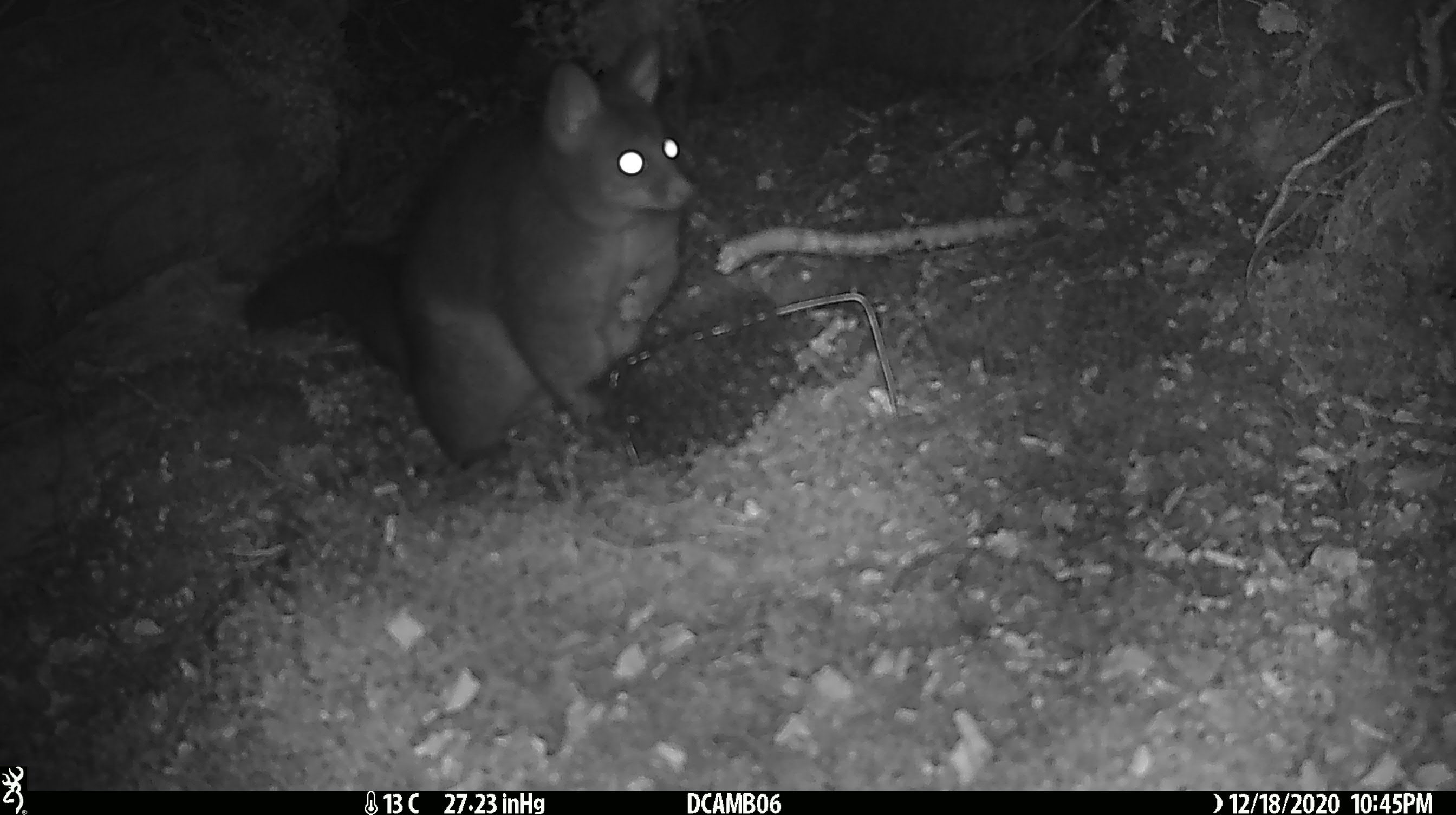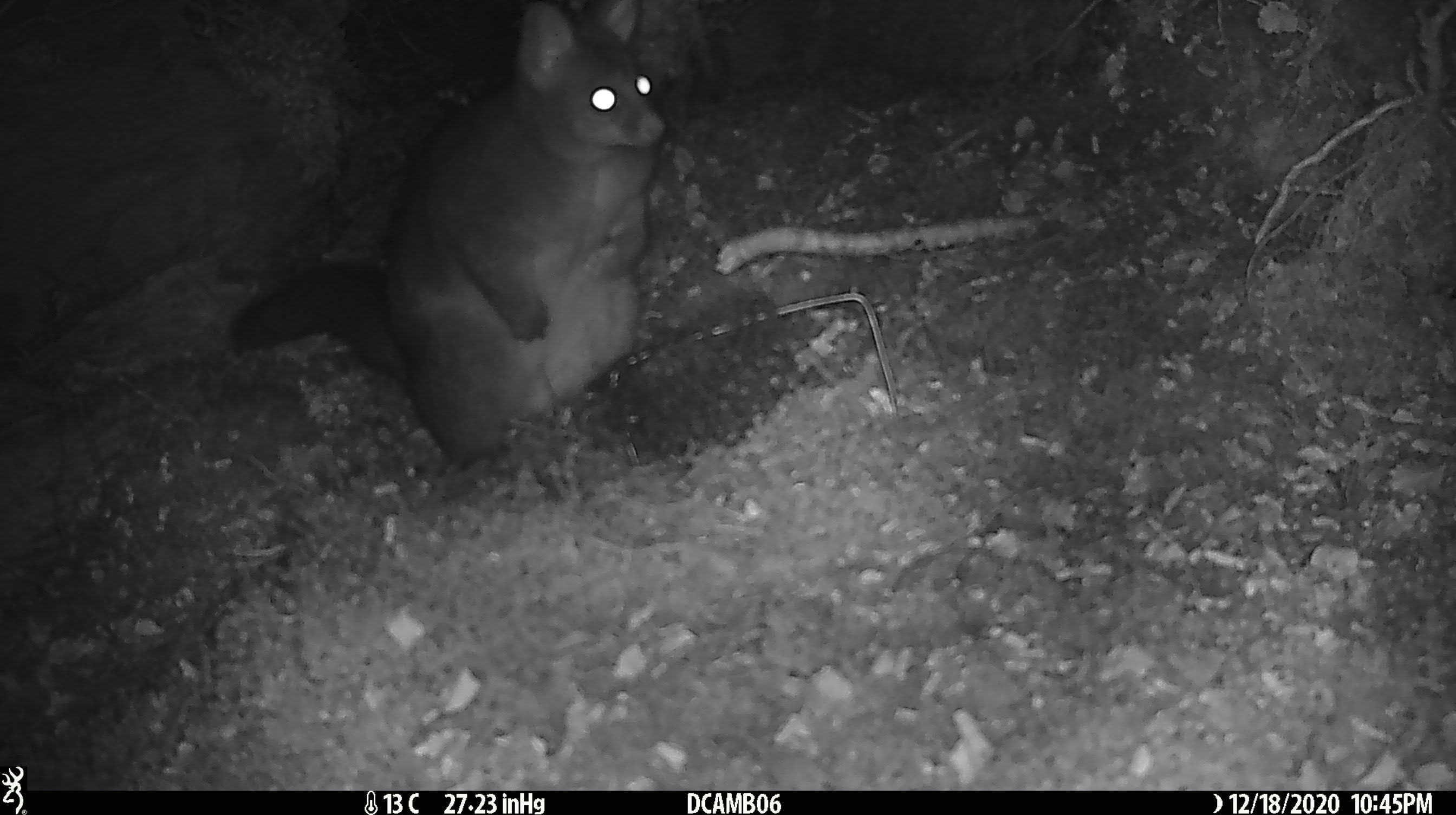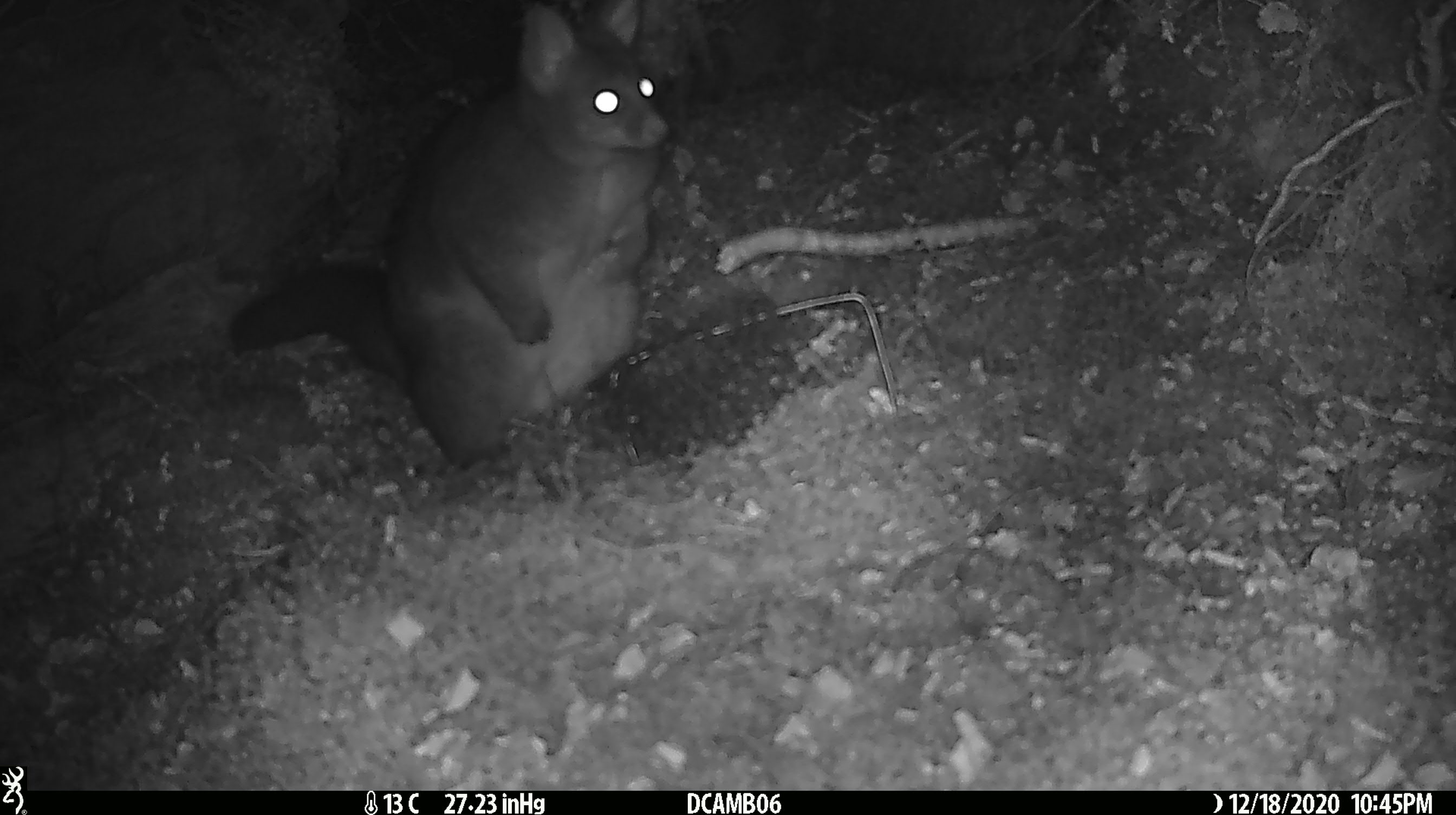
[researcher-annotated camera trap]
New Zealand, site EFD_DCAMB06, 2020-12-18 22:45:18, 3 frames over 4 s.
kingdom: Animalia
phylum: Chordata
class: Mammalia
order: Diprotodontia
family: Phalangeridae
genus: Trichosurus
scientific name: Trichosurus vulpecula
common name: common brushtail possum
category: possum